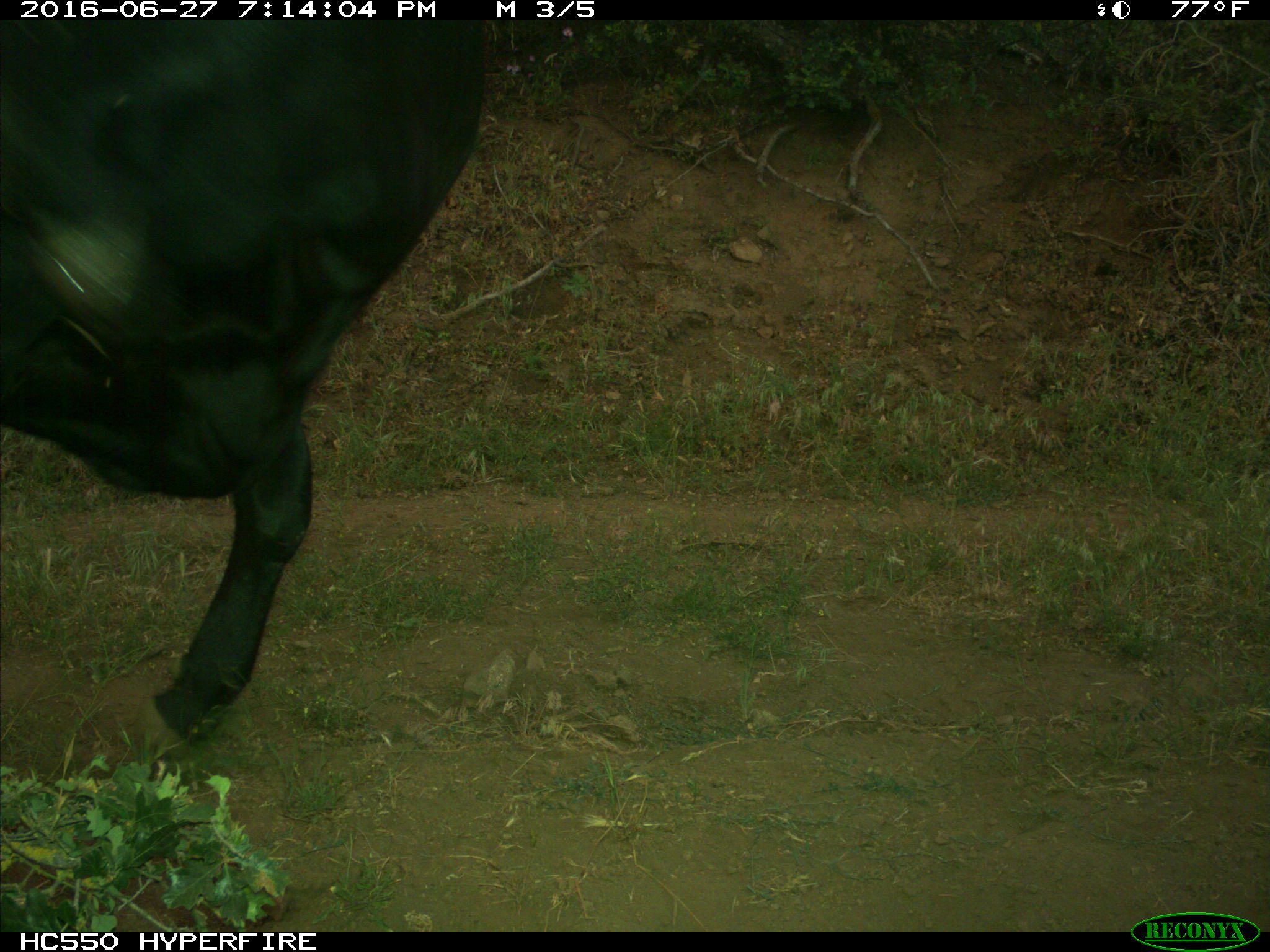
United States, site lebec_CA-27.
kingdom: Animalia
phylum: Chordata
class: Mammalia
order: Artiodactyla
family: Bovidae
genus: Bos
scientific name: Bos taurus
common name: domestic cow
Bos taurus (domestic cow).